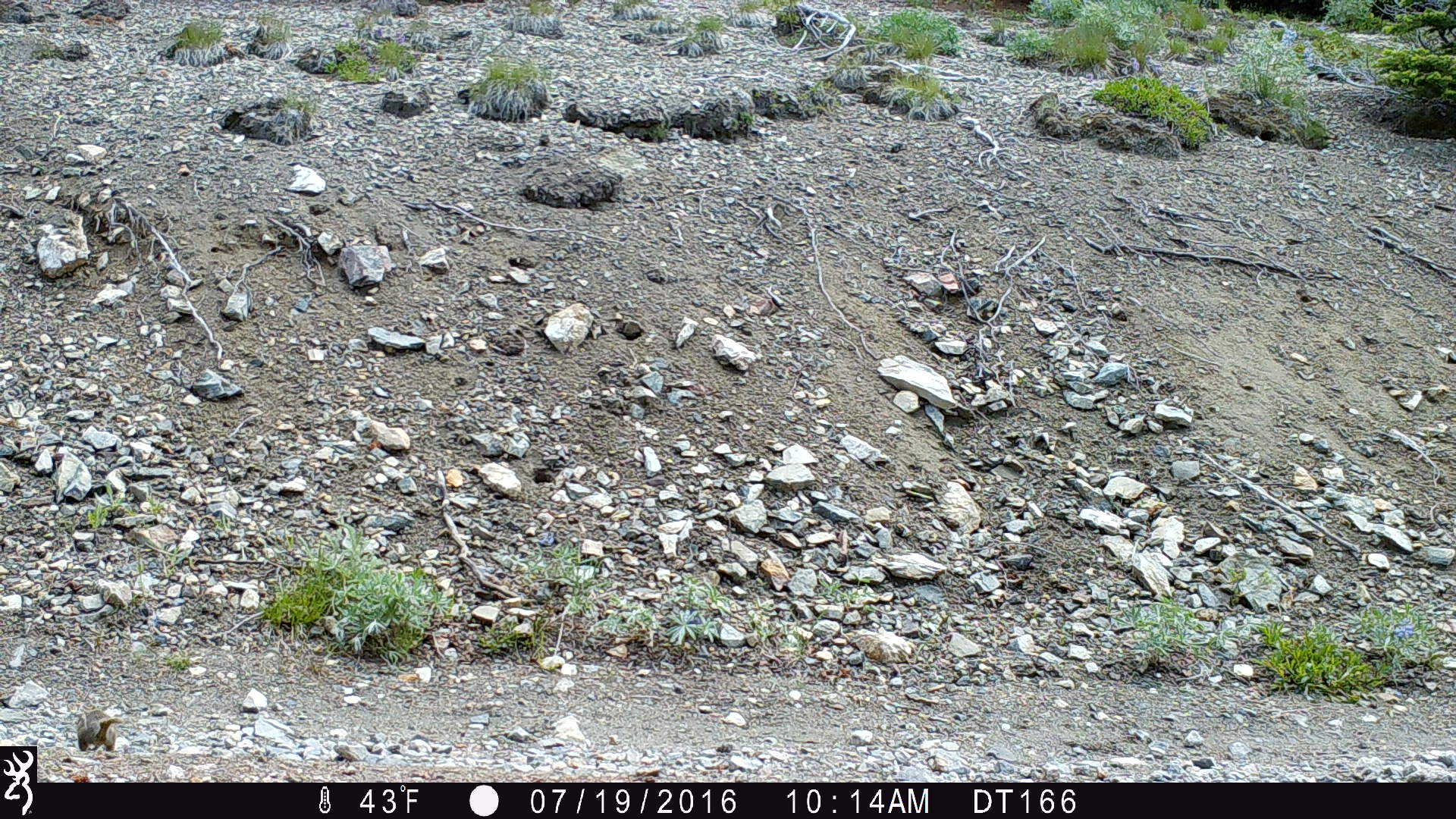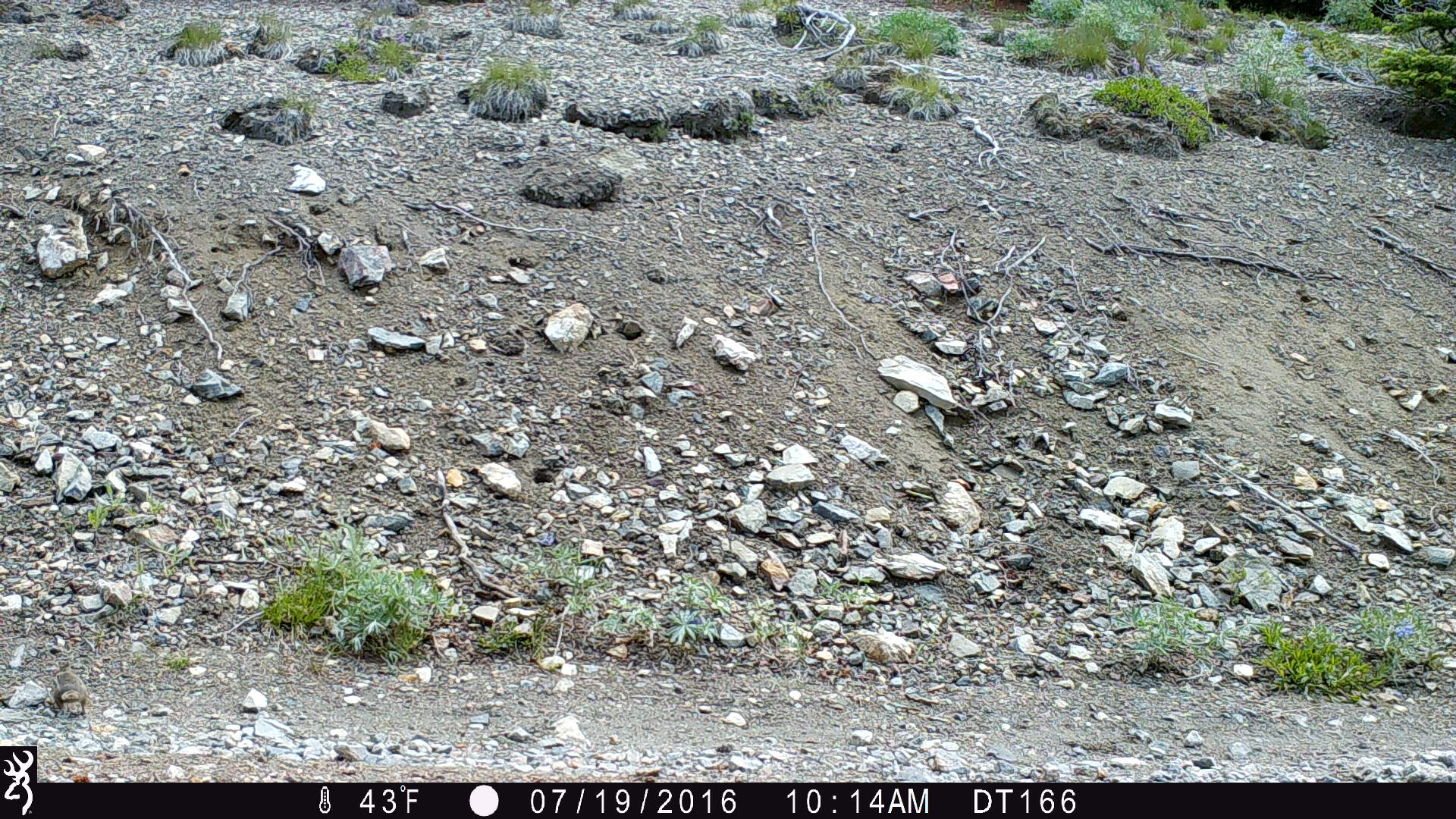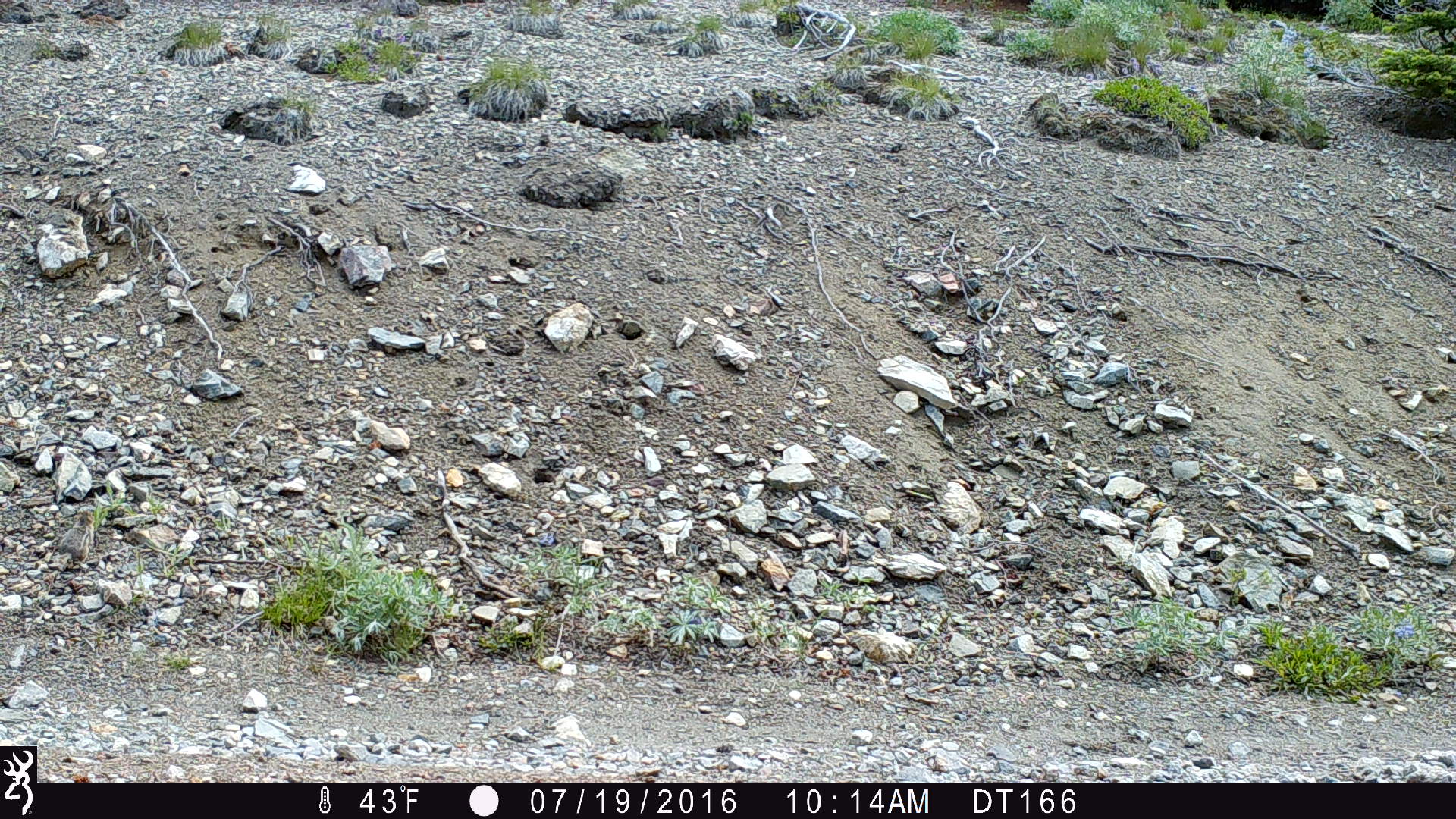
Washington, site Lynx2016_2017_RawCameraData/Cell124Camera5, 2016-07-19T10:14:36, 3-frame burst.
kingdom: Animalia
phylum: Chordata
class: Mammalia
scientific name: Mammalia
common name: small mammal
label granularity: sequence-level